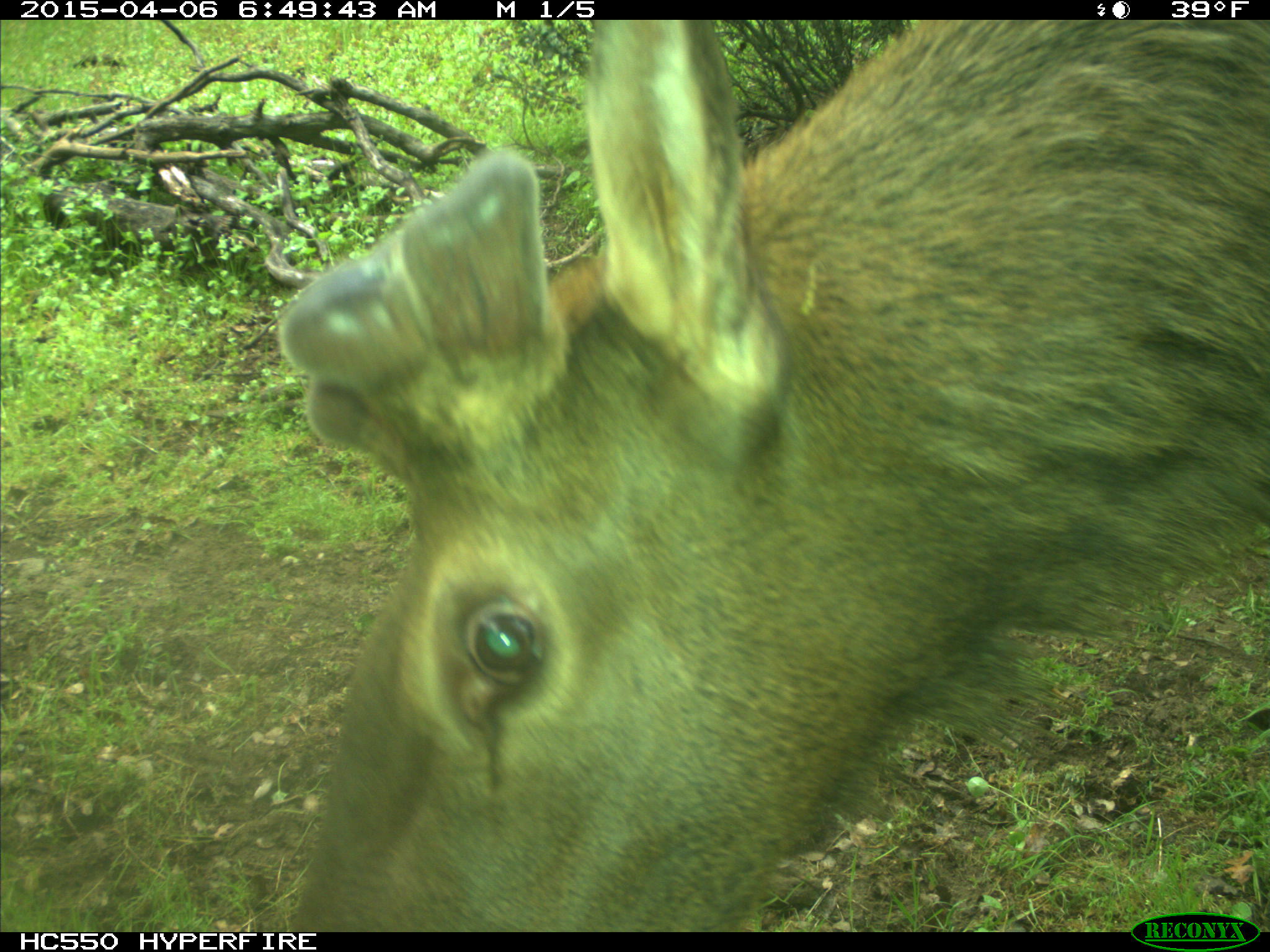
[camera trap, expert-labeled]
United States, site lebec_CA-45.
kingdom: Animalia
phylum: Chordata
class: Mammalia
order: Artiodactyla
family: Cervidae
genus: Cervus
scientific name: Cervus canadensis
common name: elk